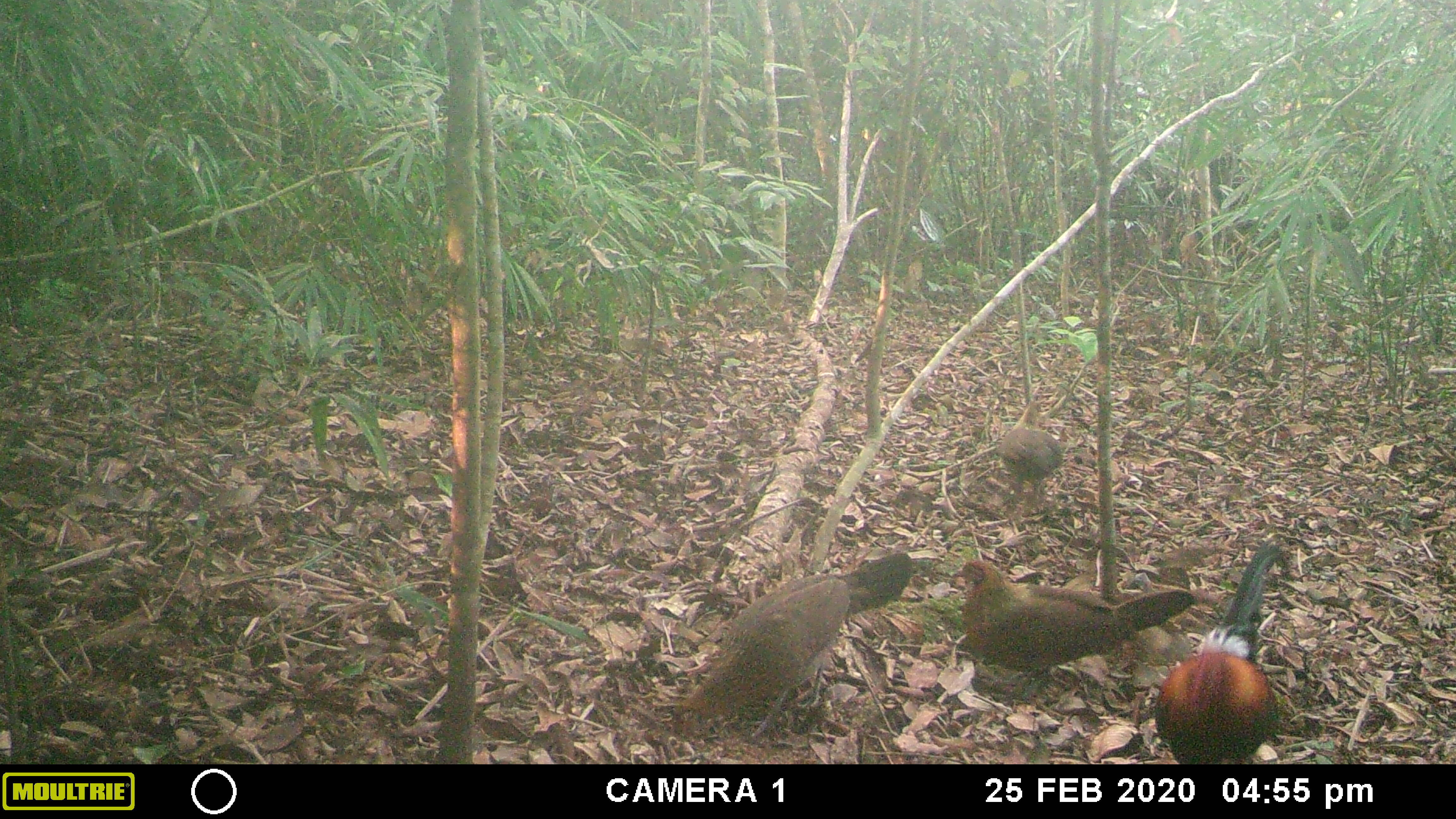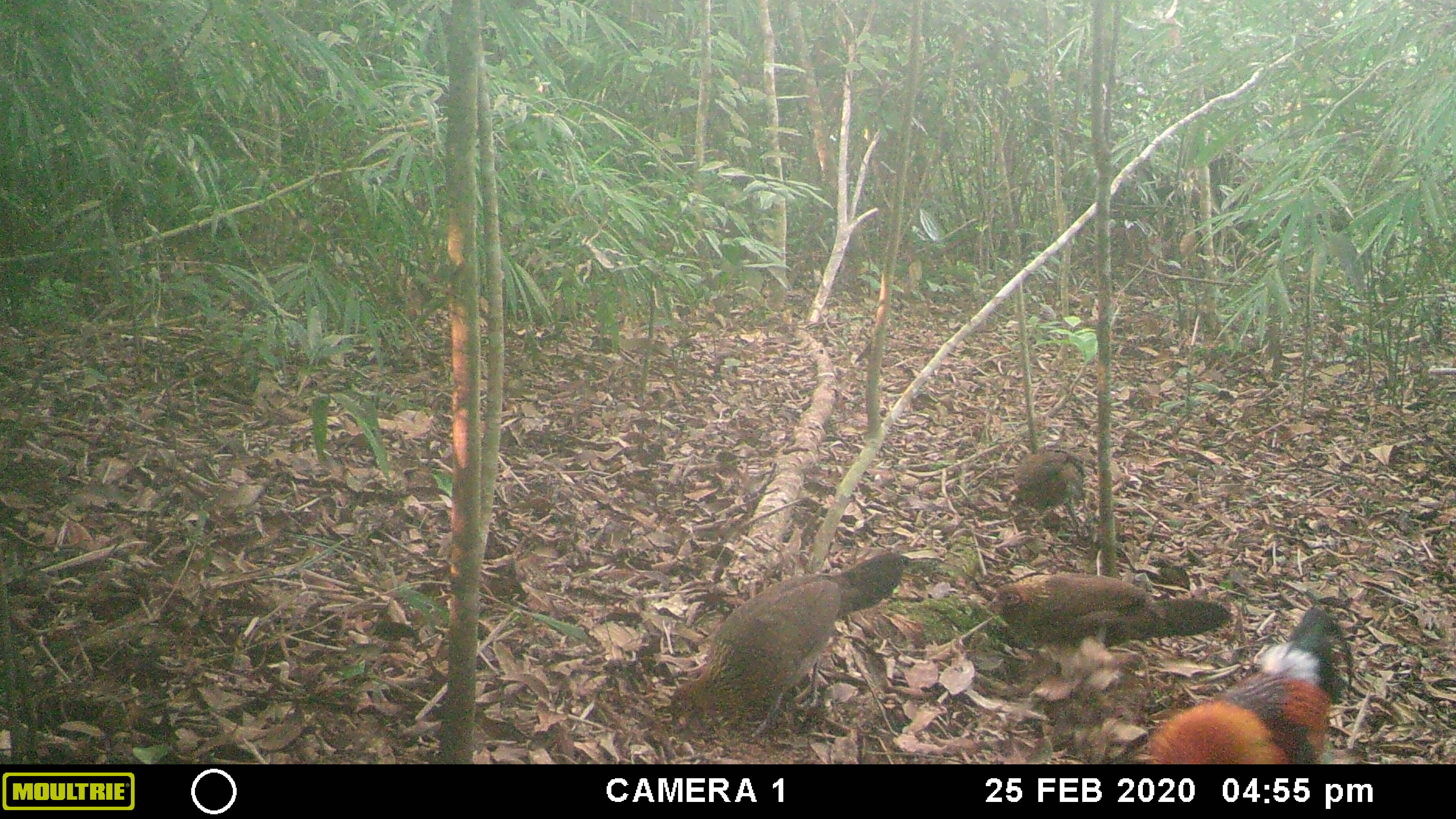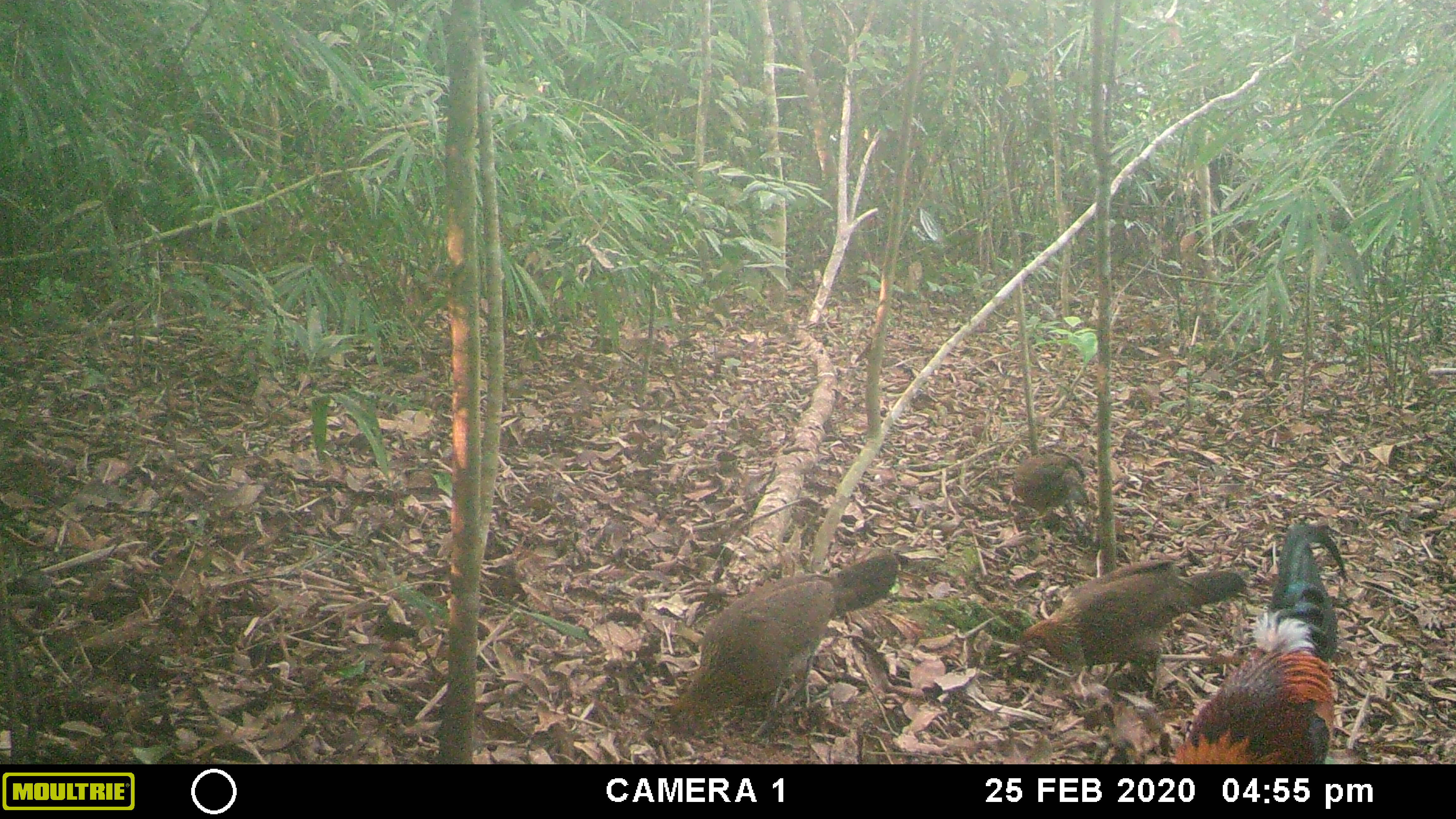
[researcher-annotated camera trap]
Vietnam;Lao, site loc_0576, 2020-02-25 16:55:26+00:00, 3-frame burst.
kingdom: Animalia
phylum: Chordata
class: Aves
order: Galliformes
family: Phasianidae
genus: Gallus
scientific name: Gallus gallus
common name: red junglefowl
Red junglefowl (Gallus gallus). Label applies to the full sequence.